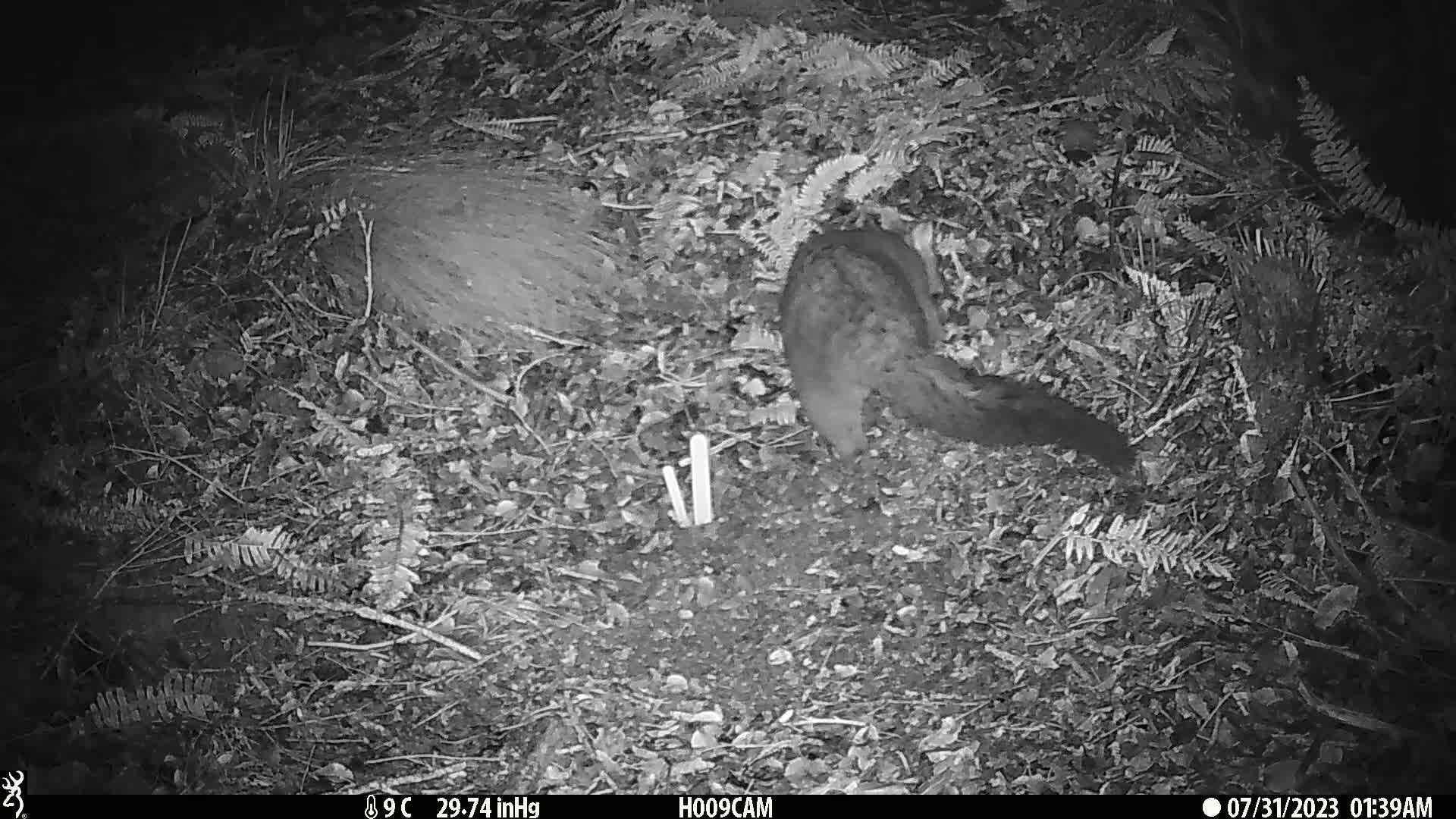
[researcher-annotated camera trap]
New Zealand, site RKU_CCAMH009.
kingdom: Animalia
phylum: Chordata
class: Mammalia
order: Diprotodontia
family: Phalangeridae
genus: Trichosurus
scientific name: Trichosurus vulpecula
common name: common brushtail possum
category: possum